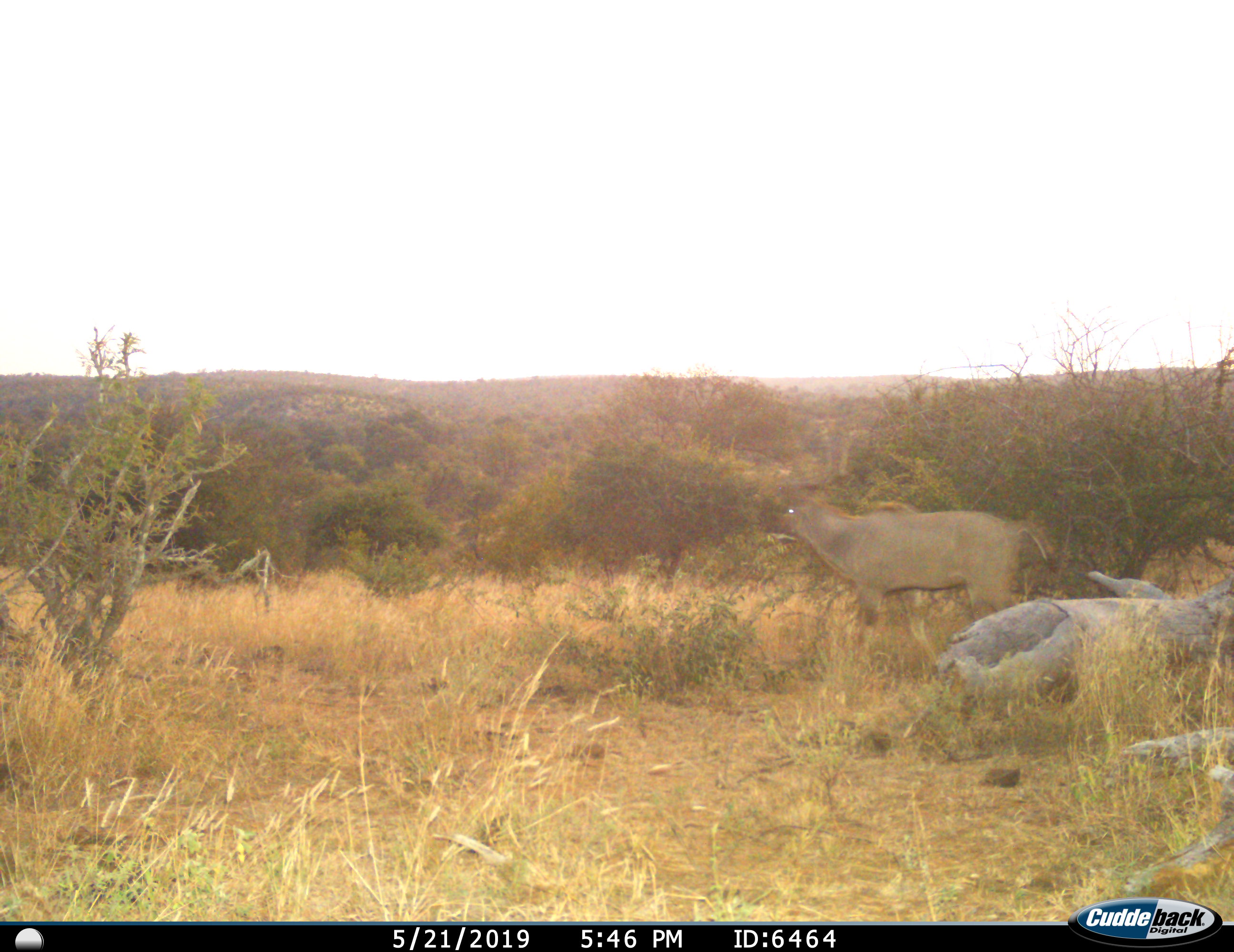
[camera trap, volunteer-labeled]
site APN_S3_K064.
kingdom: Animalia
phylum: Chordata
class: Mammalia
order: Artiodactyla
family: Bovidae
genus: Tragelaphus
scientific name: Tragelaphus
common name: kudu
Kudu (Tragelaphus), count 1. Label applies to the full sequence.